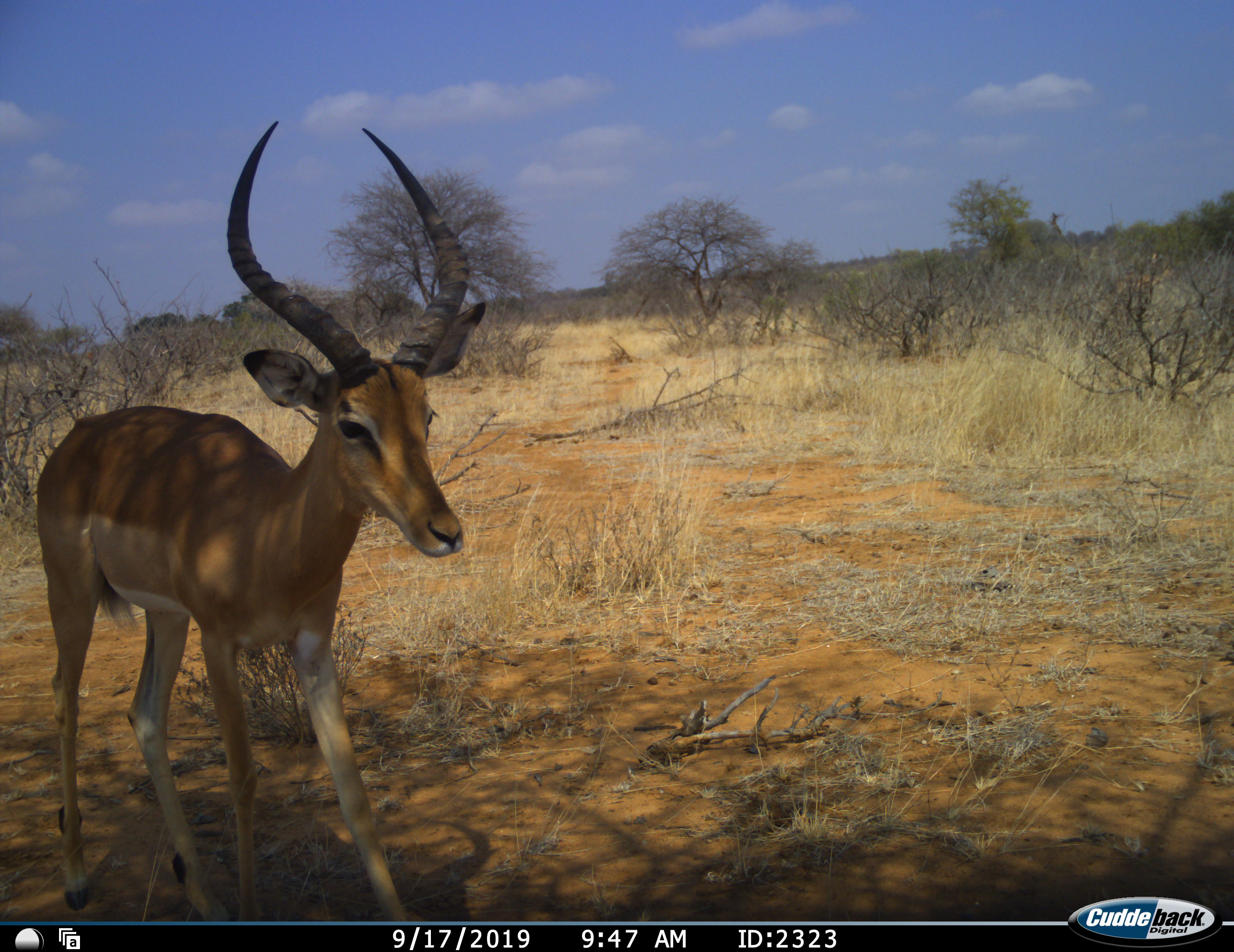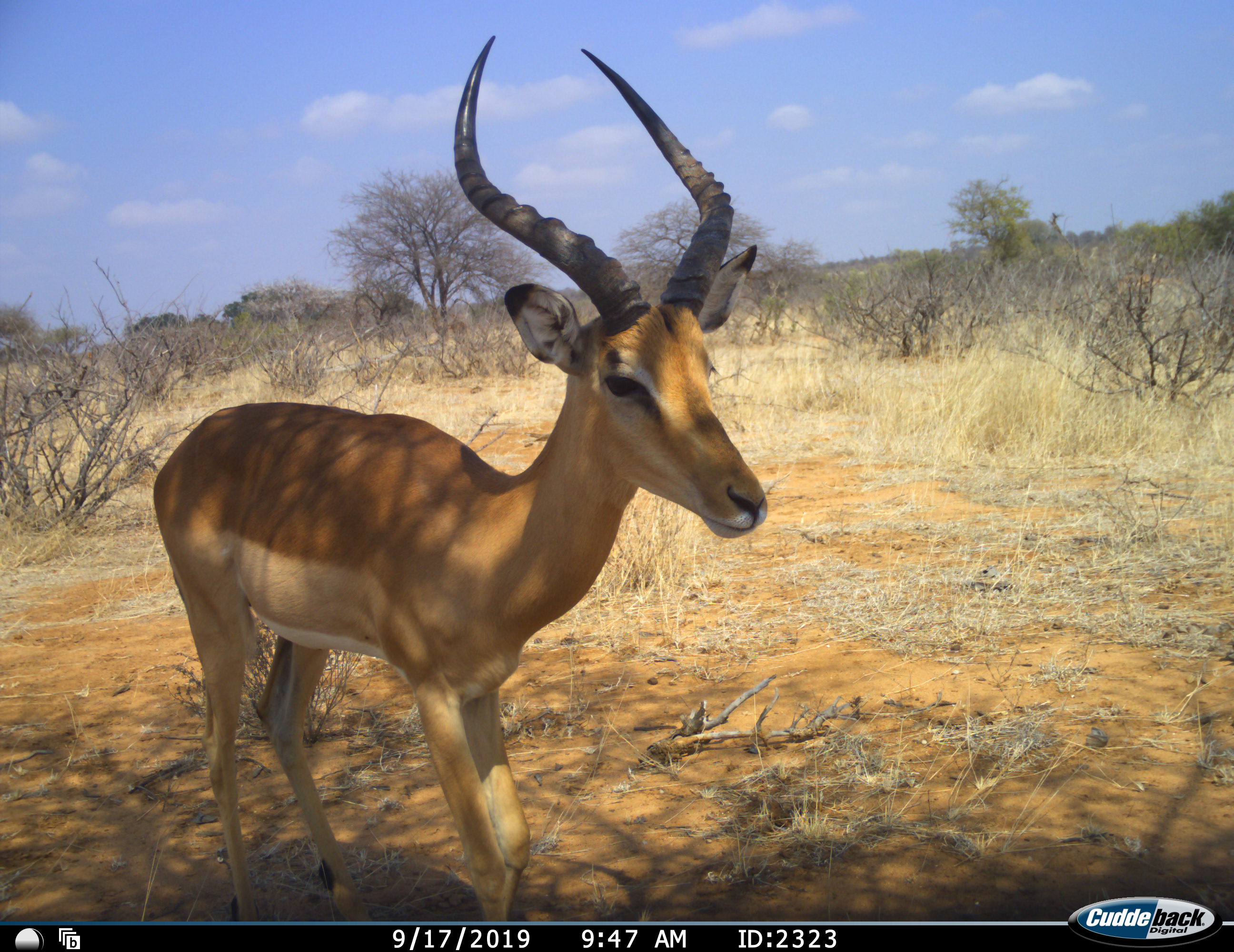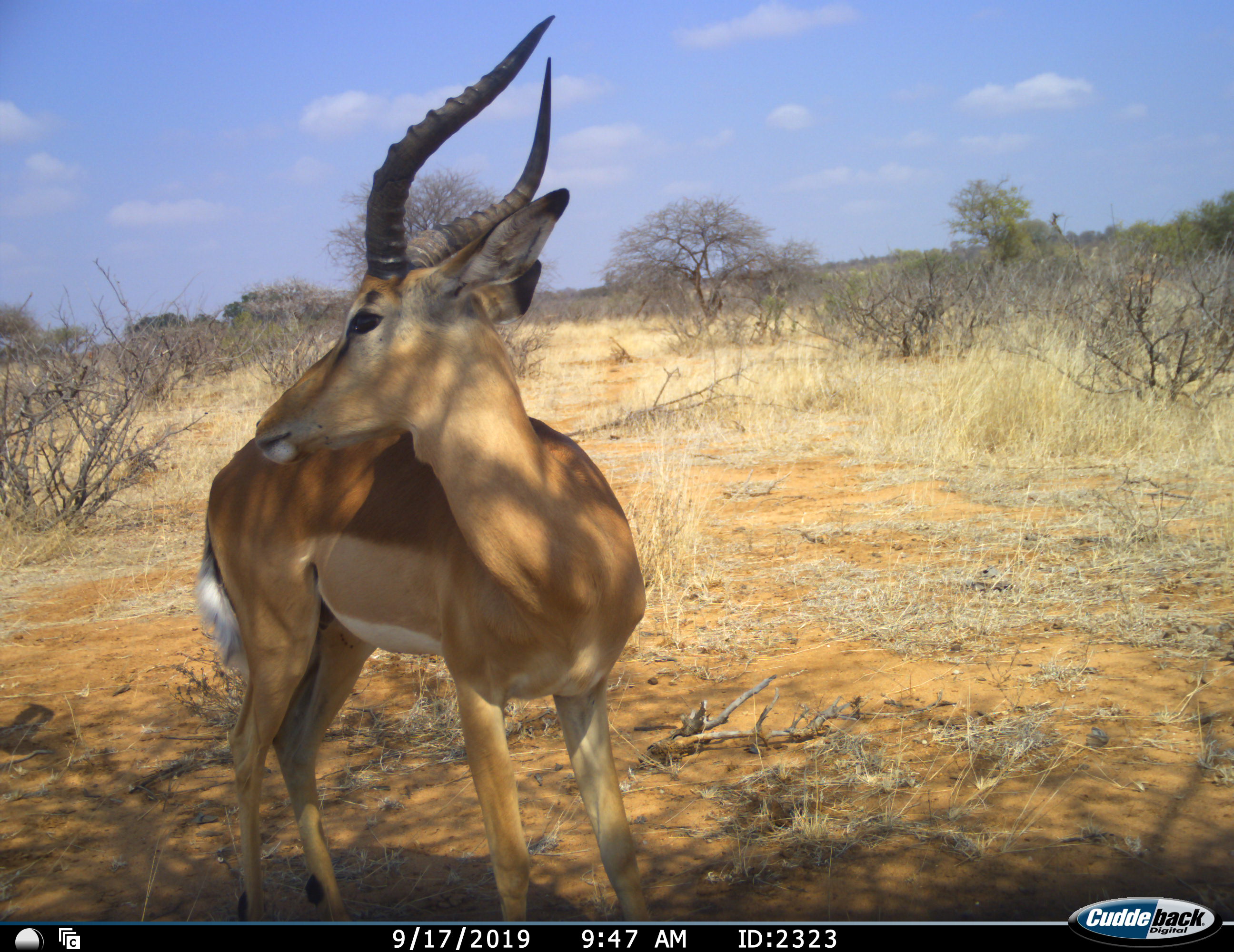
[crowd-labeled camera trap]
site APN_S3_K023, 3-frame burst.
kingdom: Animalia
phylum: Chordata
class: Mammalia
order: Artiodactyla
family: Bovidae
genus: Aepyceros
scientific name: Aepyceros melampus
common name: impala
Impala (Aepyceros melampus), count 1. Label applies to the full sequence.